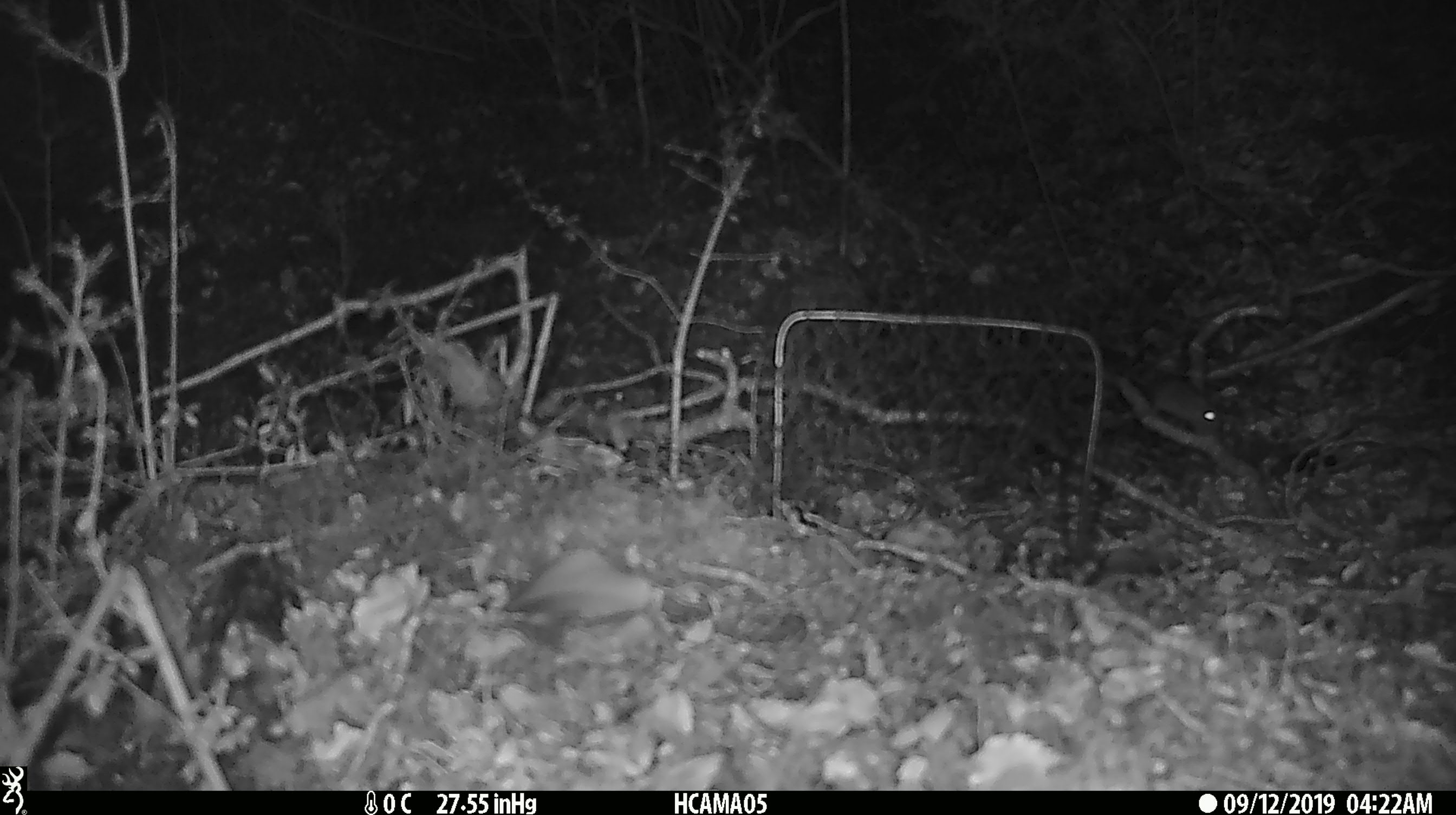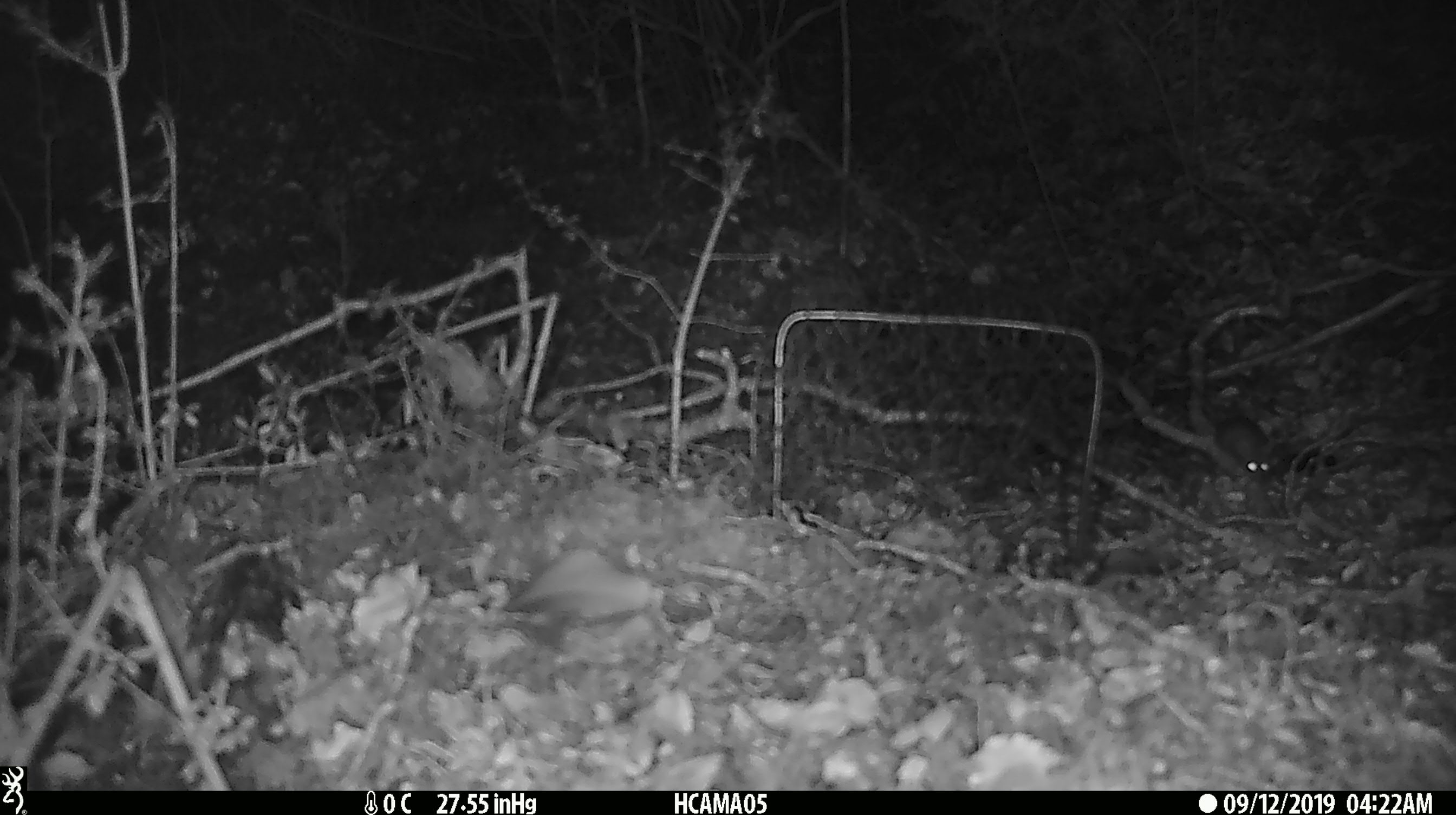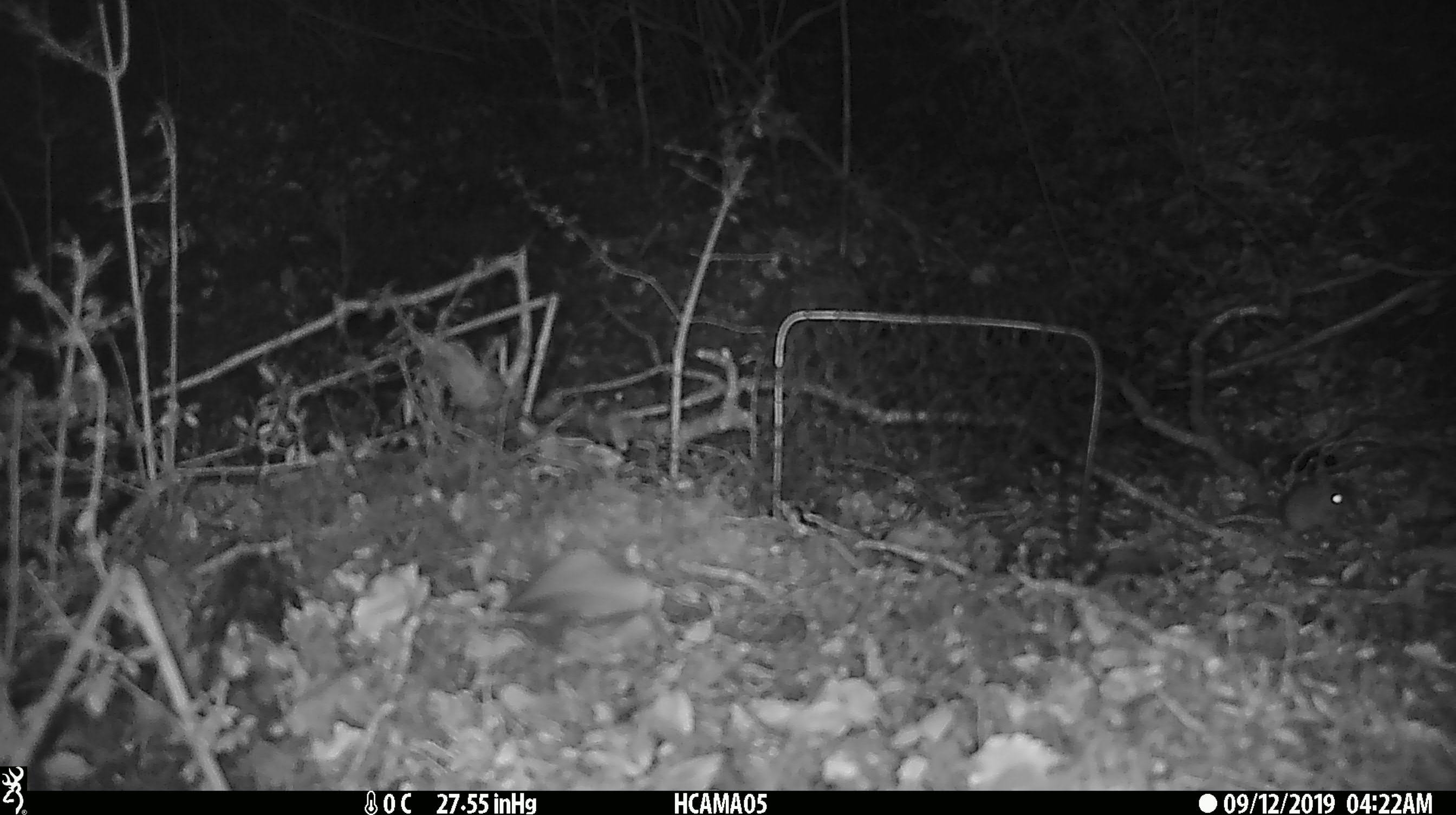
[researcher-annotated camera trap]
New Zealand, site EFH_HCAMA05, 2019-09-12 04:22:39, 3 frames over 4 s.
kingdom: Animalia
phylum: Chordata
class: Mammalia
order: Rodentia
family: Muridae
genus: Mus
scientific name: Mus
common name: mouse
Mouse (Mus).